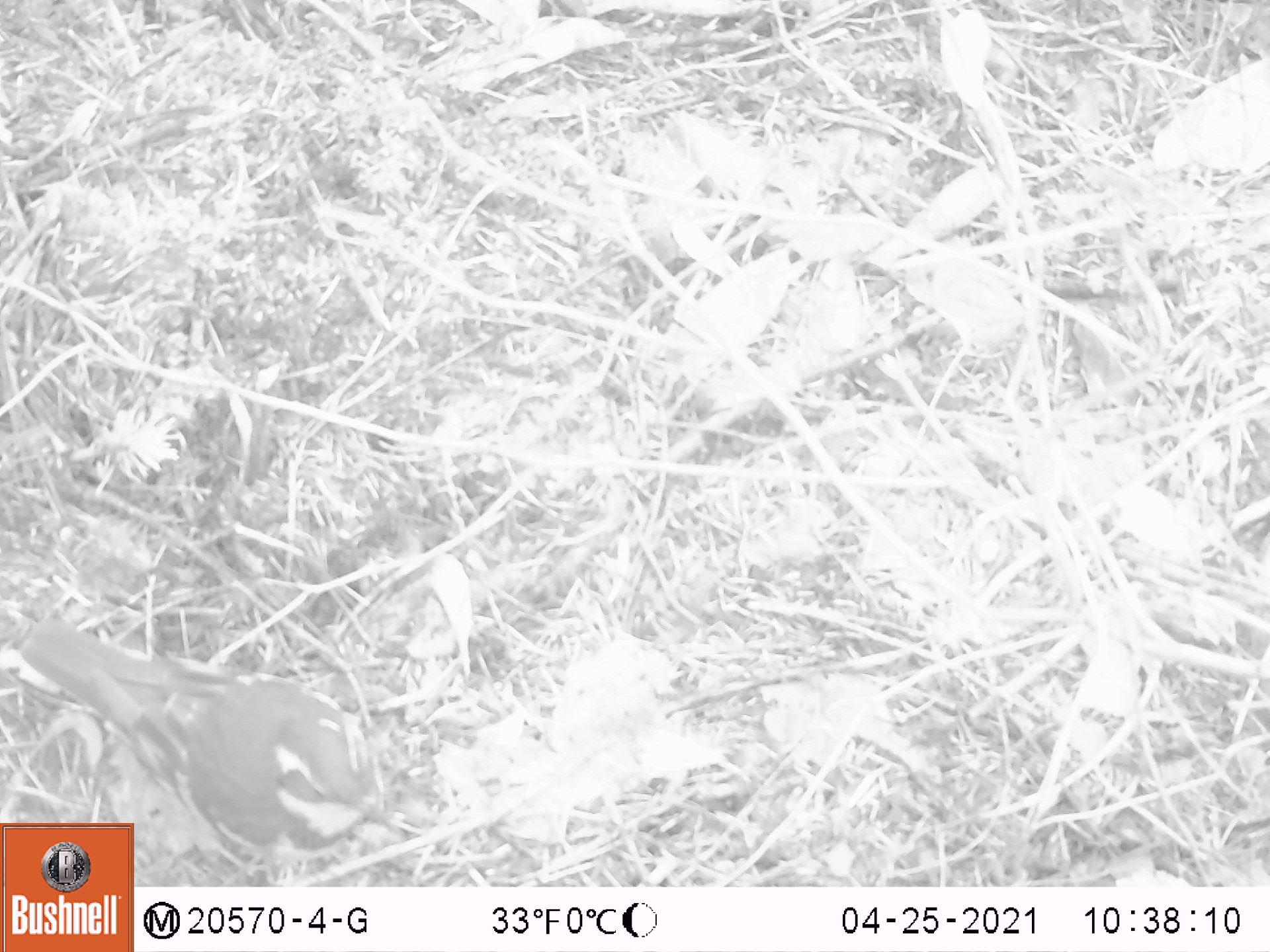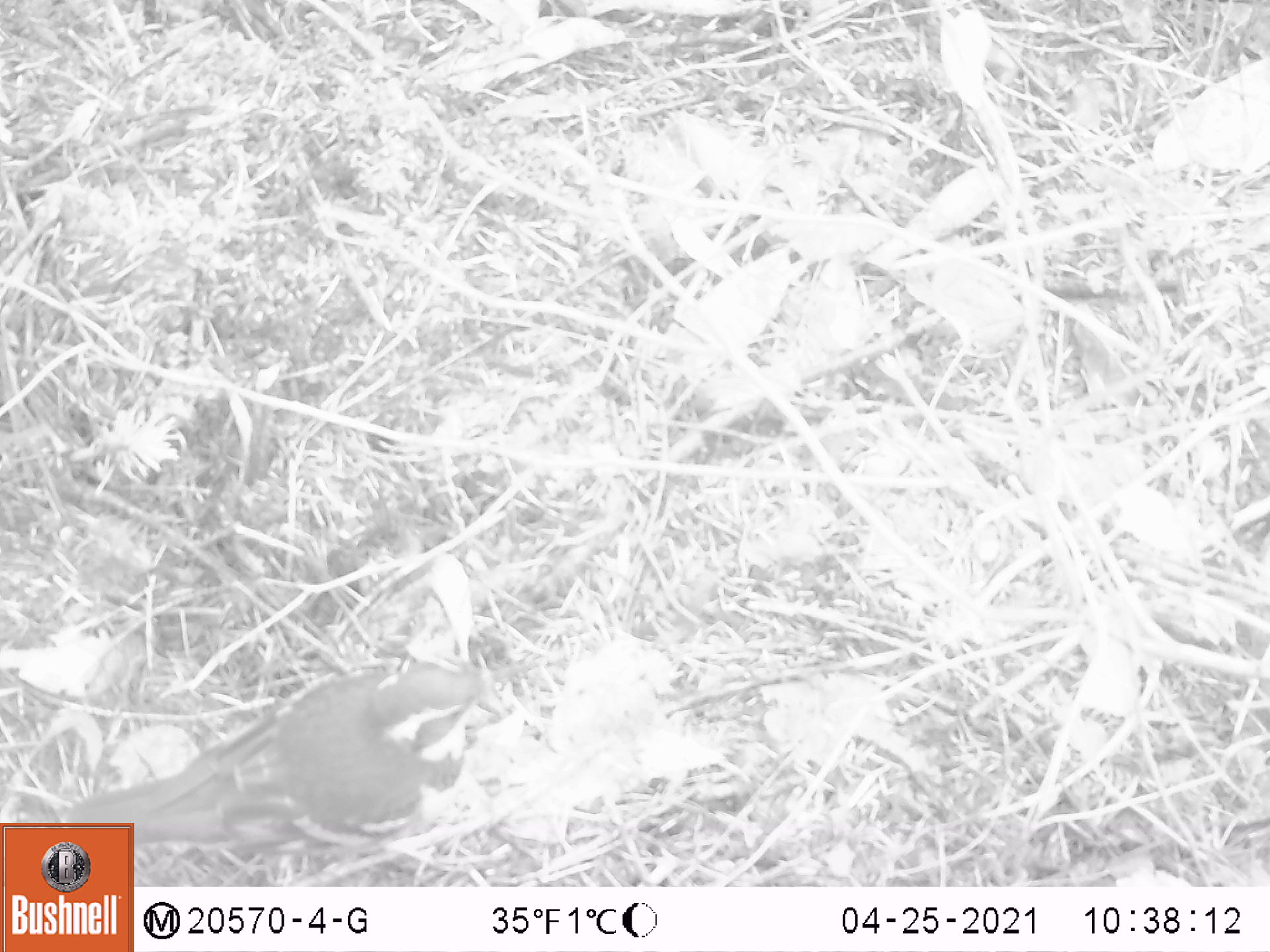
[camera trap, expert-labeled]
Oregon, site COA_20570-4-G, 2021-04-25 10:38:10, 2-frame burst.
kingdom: Animalia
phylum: Chordata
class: Aves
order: Passeriformes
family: Turdidae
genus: Ixoreus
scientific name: Ixoreus naevius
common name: varied thrush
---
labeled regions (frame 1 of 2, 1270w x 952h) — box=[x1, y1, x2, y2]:
varied thrush: box=[13, 613, 395, 819]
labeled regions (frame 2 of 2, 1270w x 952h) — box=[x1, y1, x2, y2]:
varied thrush: box=[136, 656, 544, 854]